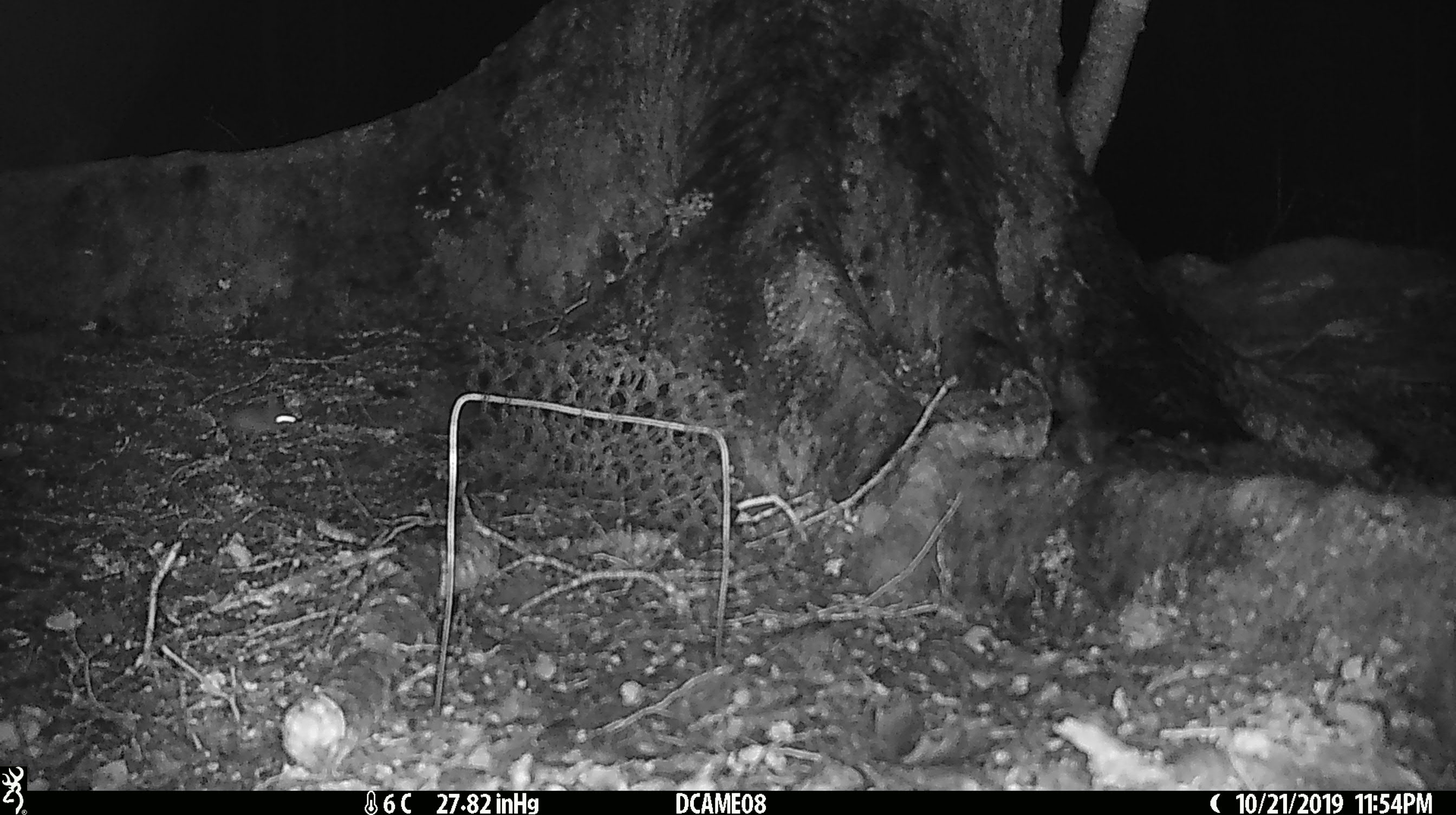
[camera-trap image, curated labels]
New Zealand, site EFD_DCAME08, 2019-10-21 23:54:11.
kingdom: Animalia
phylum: Chordata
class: Mammalia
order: Rodentia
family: Muridae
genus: Mus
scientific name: Mus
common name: mouse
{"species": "mouse (Mus)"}